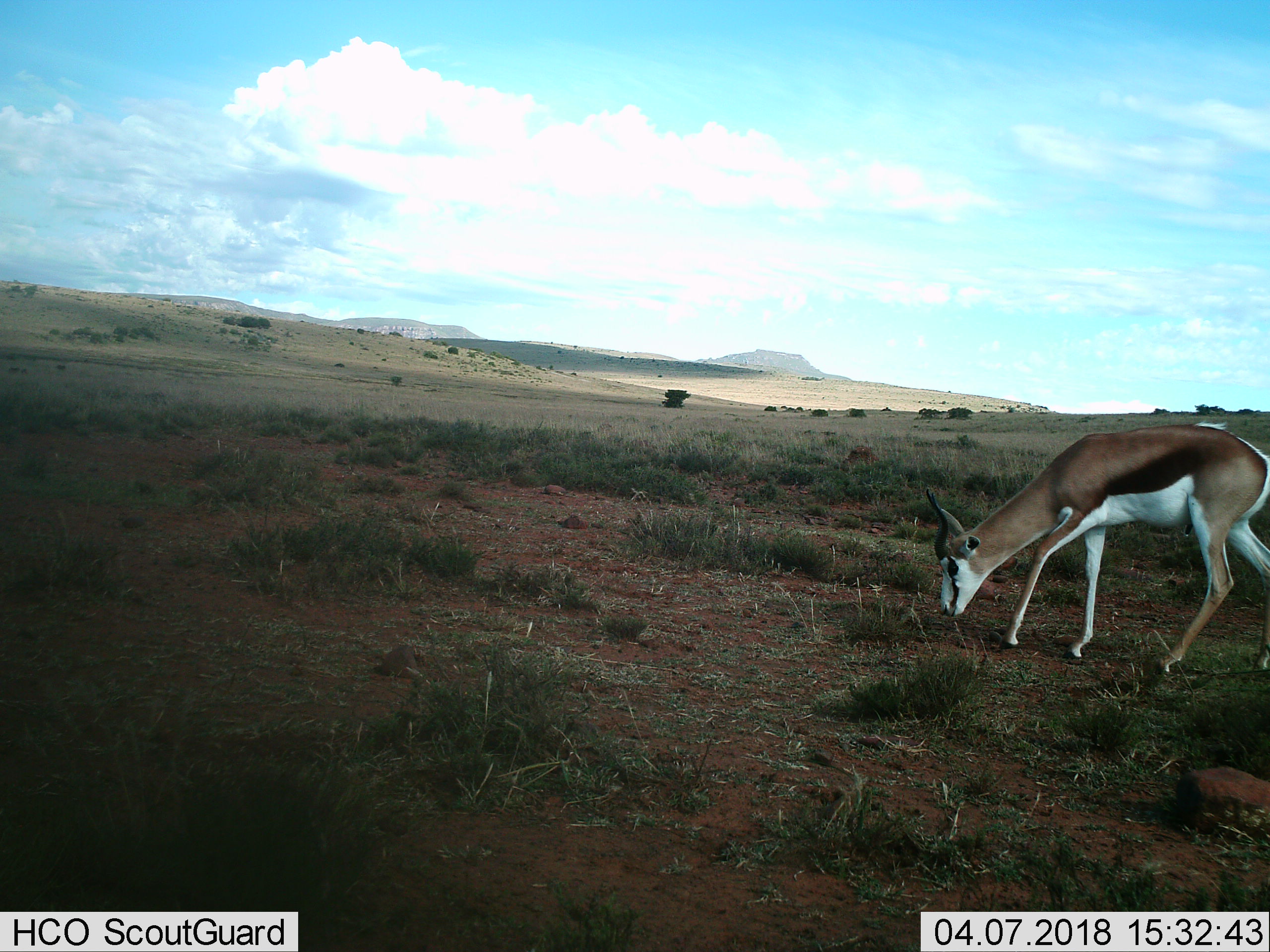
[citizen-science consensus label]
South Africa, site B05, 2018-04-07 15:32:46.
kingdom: Animalia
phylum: Chordata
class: Mammalia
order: Artiodactyla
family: Bovidae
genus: Antidorcas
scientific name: Antidorcas marsupialis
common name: springbok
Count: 1.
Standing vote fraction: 10%.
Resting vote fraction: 0%.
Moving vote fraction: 20%.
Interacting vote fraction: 0%.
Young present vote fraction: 0%.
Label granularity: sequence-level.